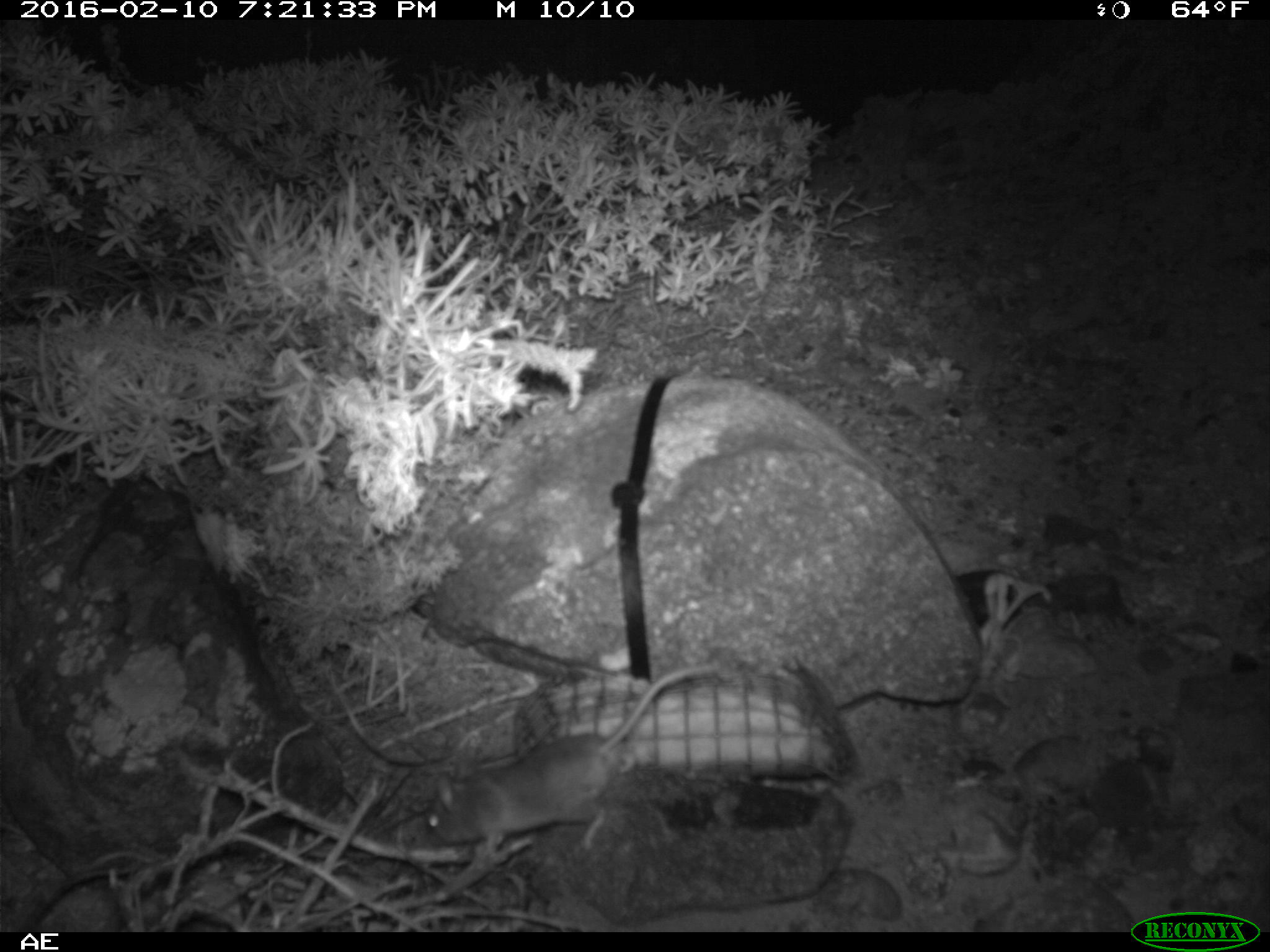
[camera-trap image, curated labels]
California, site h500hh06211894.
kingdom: Animalia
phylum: Chordata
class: Mammalia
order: Rodentia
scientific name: Rodentia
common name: rodent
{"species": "rodent (Rodentia)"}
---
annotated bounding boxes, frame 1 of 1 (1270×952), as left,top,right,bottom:
rodent: 424,661,717,849